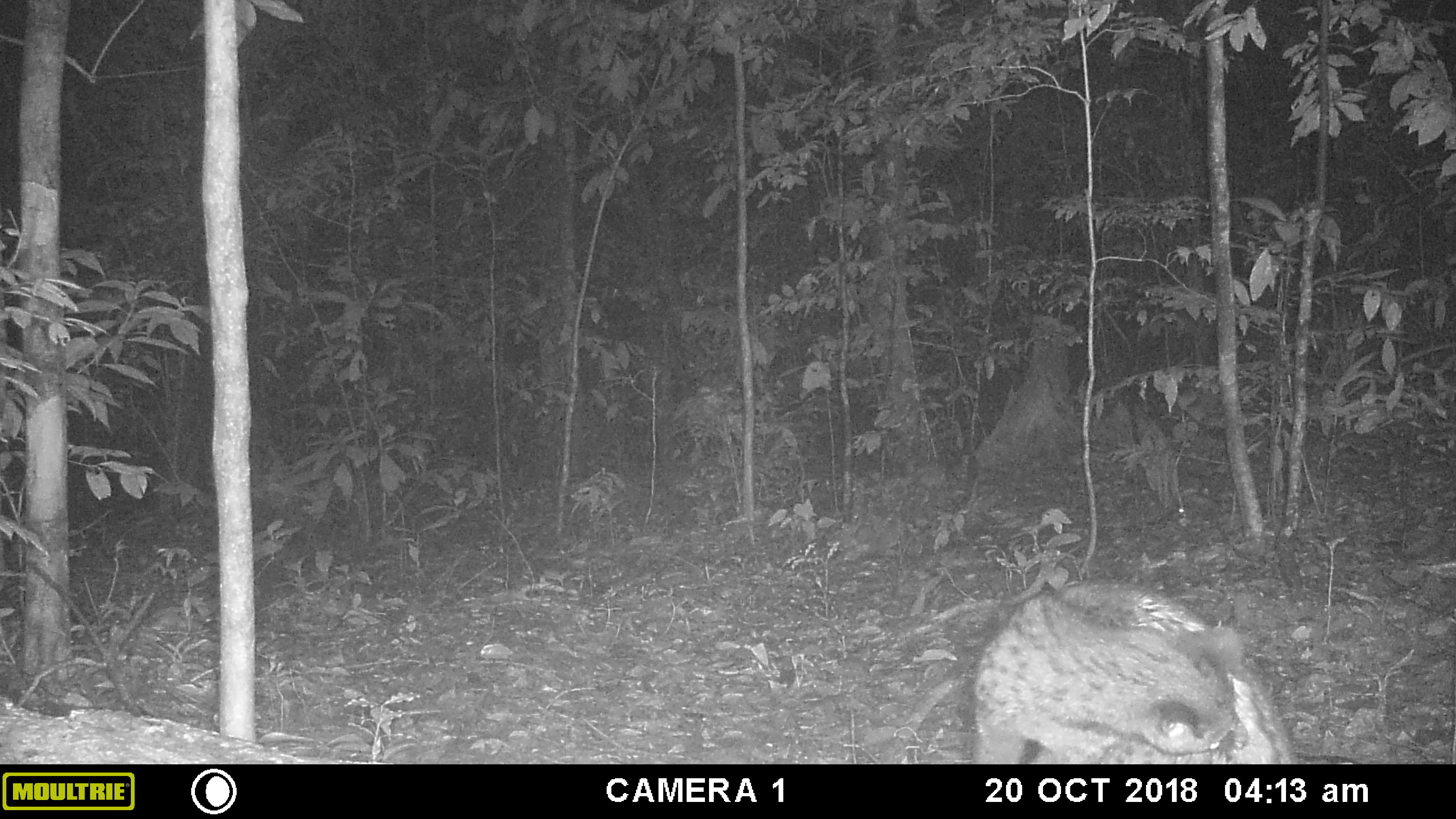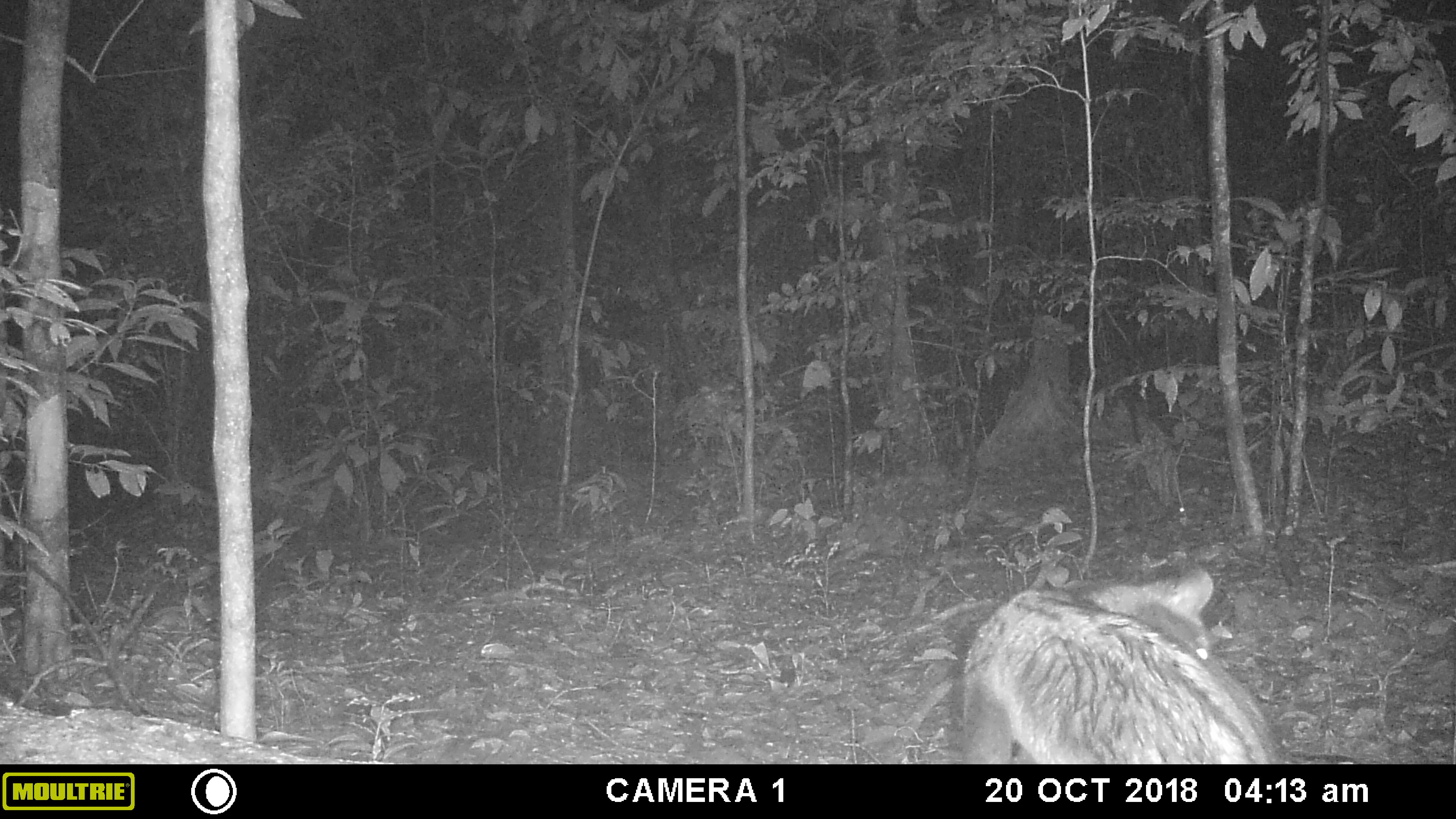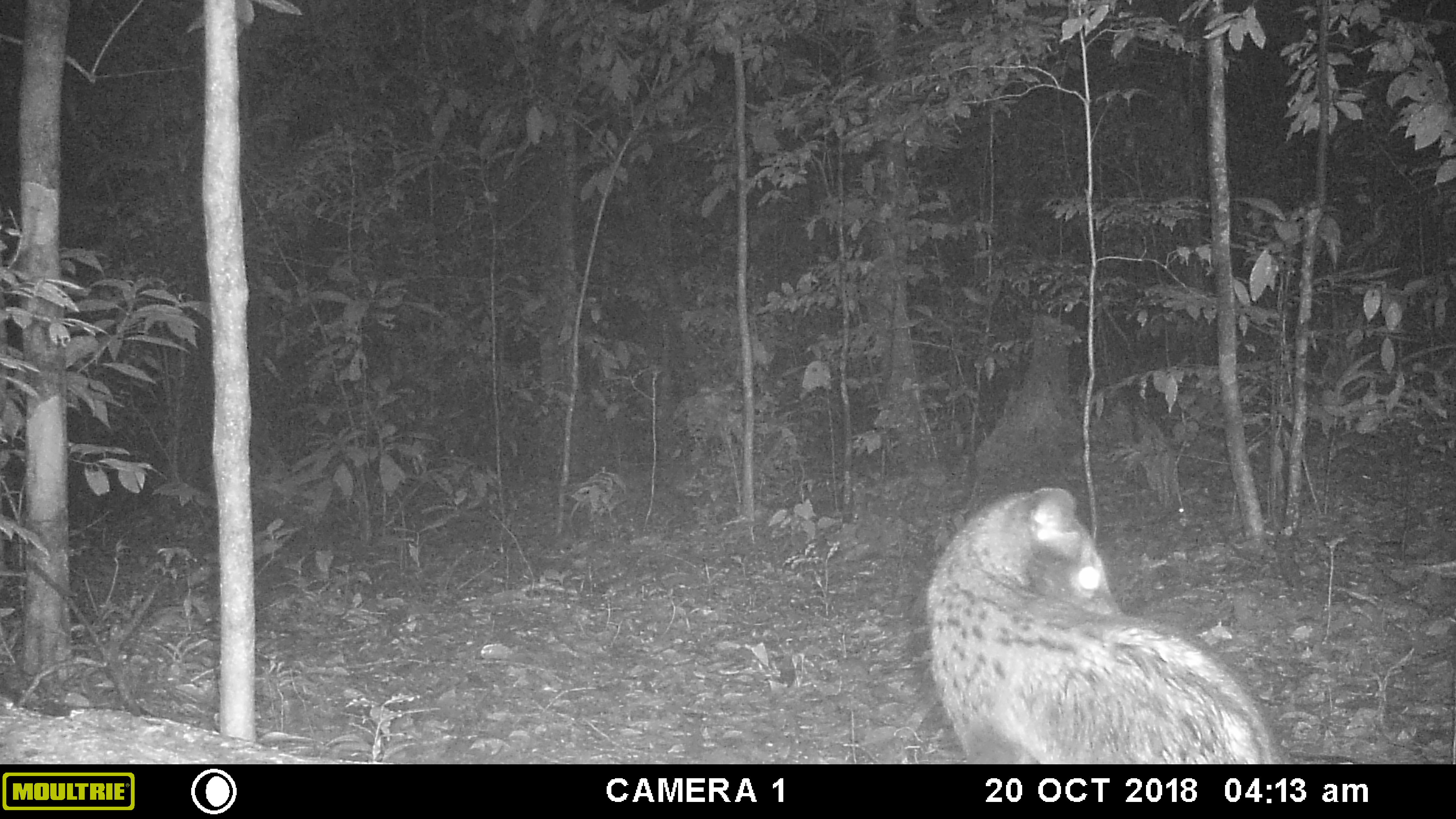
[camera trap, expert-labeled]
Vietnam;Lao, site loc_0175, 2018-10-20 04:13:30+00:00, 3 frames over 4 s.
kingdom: Animalia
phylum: Chordata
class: Mammalia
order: Carnivora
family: Viverridae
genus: Paradoxurus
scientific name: Paradoxurus hermaphroditus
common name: common palm civet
Common palm civet (Paradoxurus hermaphroditus). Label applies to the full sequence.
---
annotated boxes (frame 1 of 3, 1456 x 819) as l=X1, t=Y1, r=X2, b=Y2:
common palm civet: l=970, t=575, r=1303, b=764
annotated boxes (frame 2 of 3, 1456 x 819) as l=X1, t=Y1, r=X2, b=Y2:
common palm civet: l=959, t=566, r=1283, b=764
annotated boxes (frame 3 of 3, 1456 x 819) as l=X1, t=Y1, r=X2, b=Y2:
common palm civet: l=920, t=484, r=1276, b=764